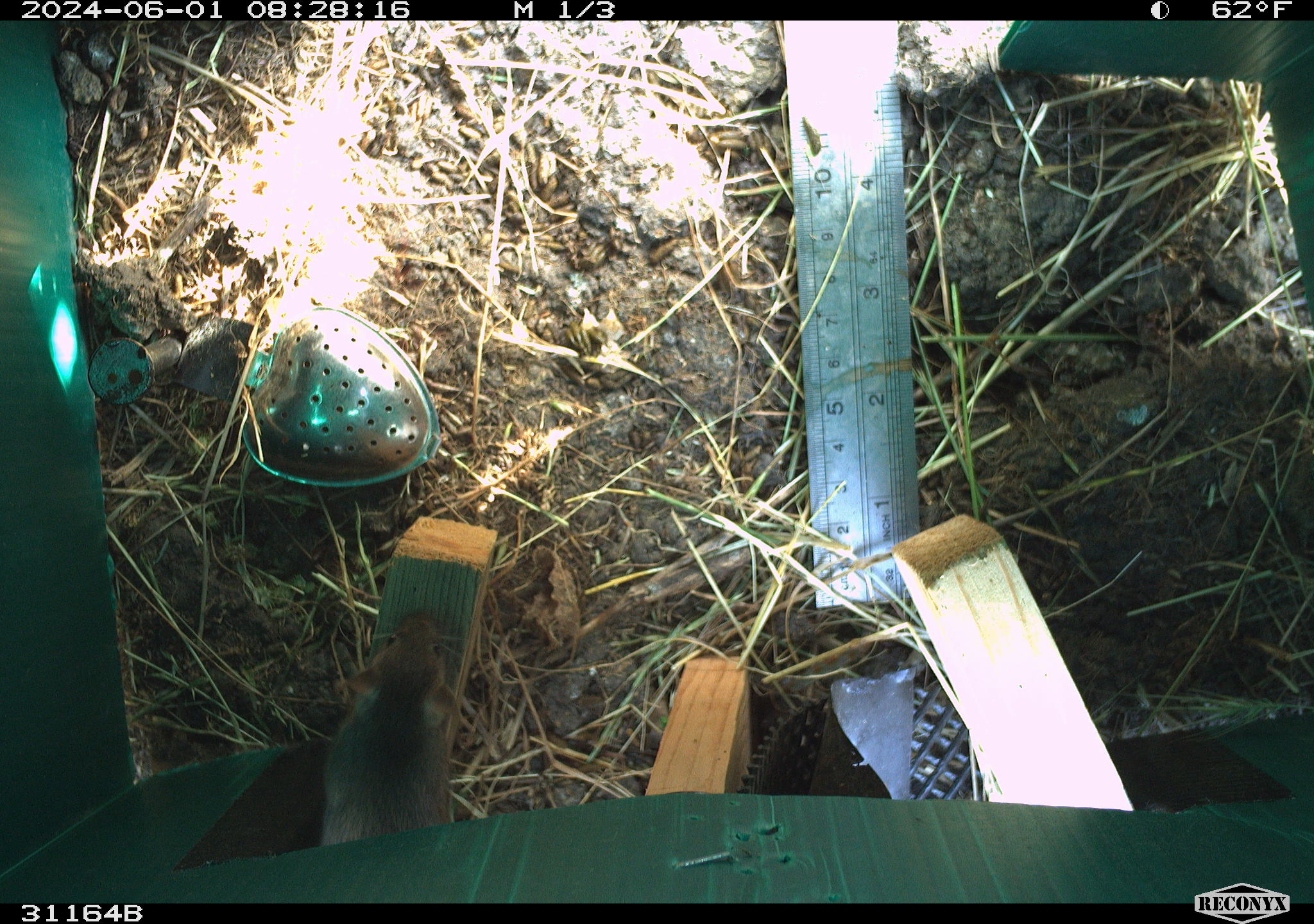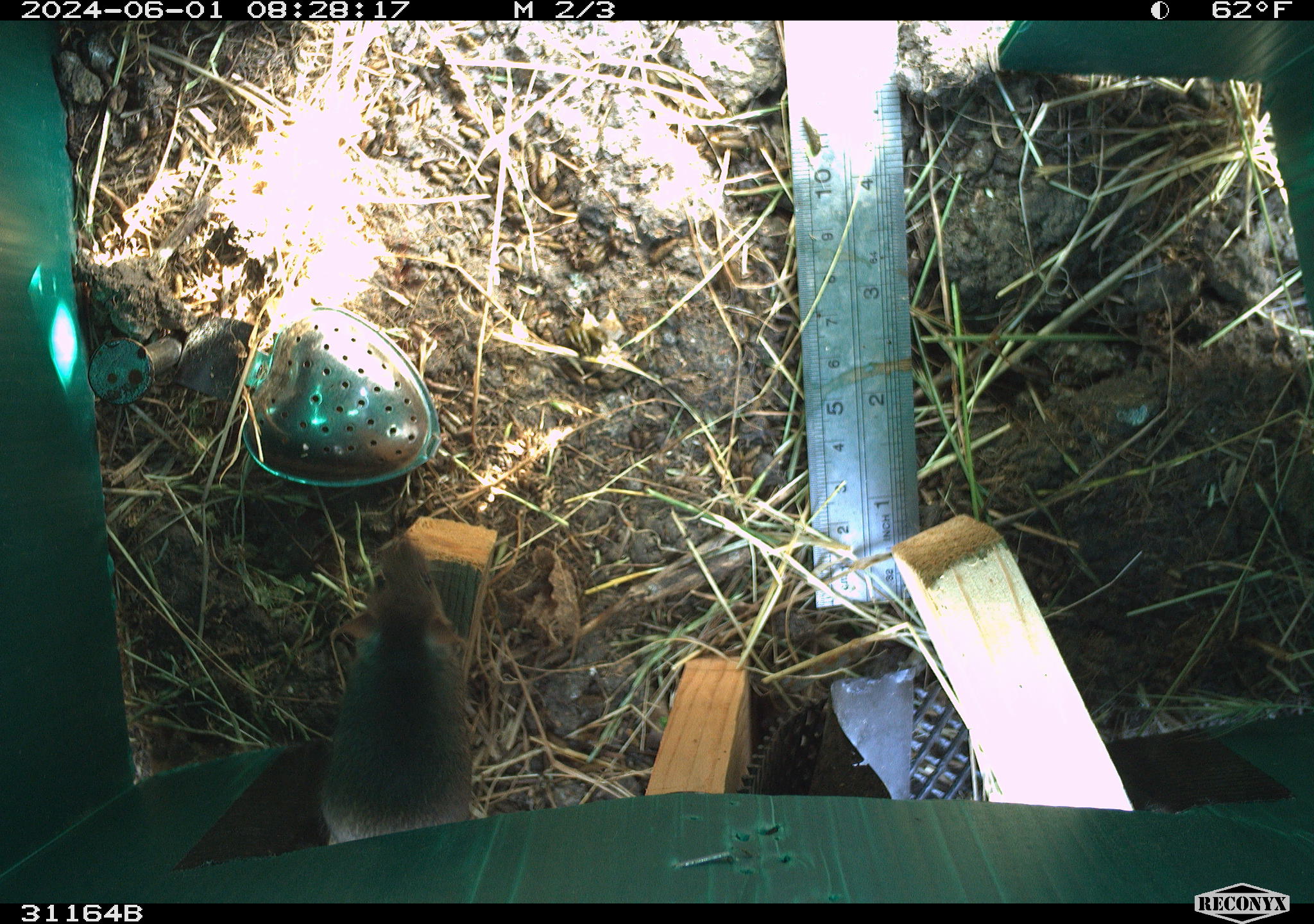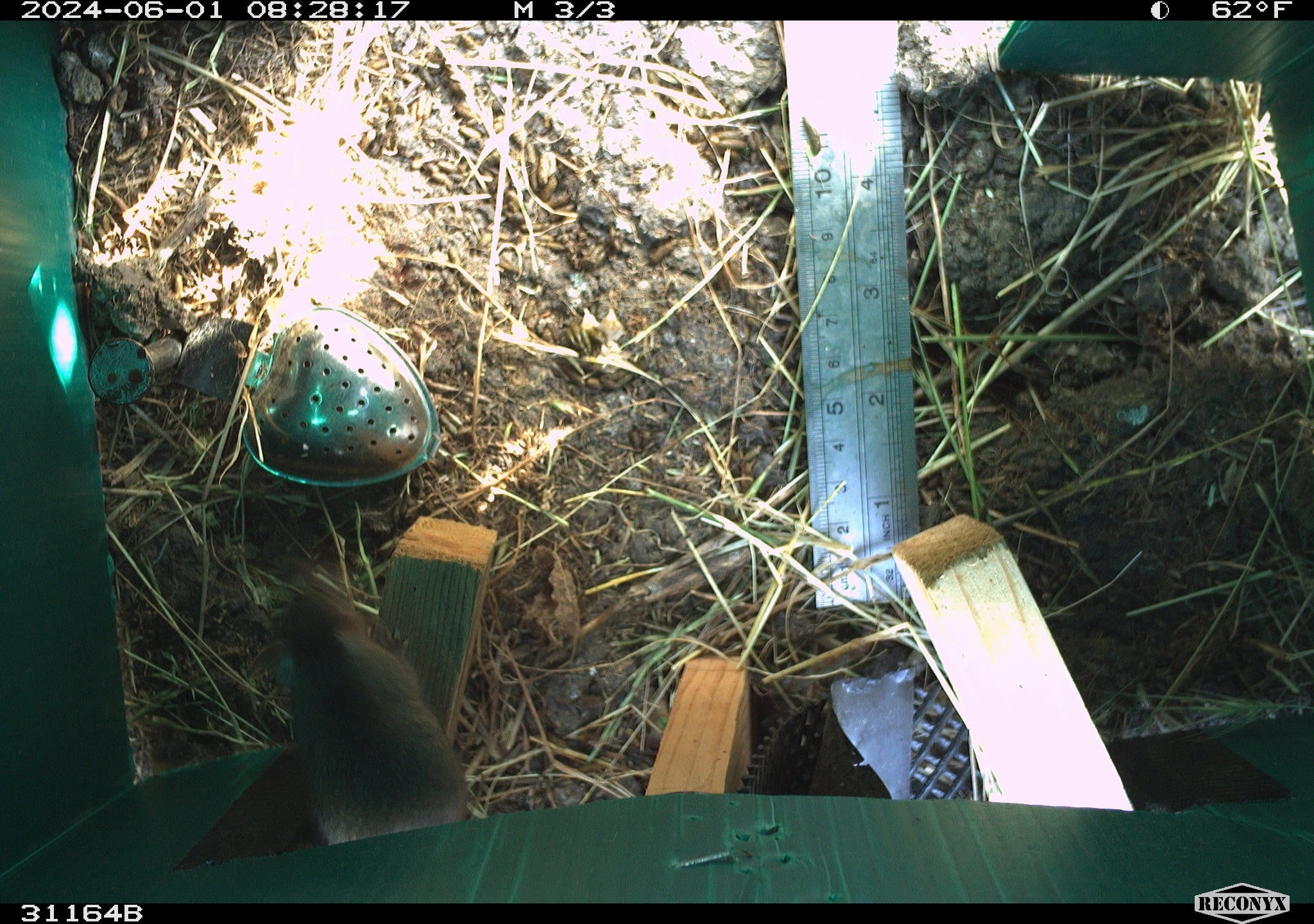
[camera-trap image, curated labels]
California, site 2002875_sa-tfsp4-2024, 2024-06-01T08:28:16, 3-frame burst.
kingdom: Animalia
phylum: Chordata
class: Mammalia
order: Rodentia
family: Muridae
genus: Mus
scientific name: Mus musculus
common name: house mouse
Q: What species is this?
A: House mouse (Mus musculus).